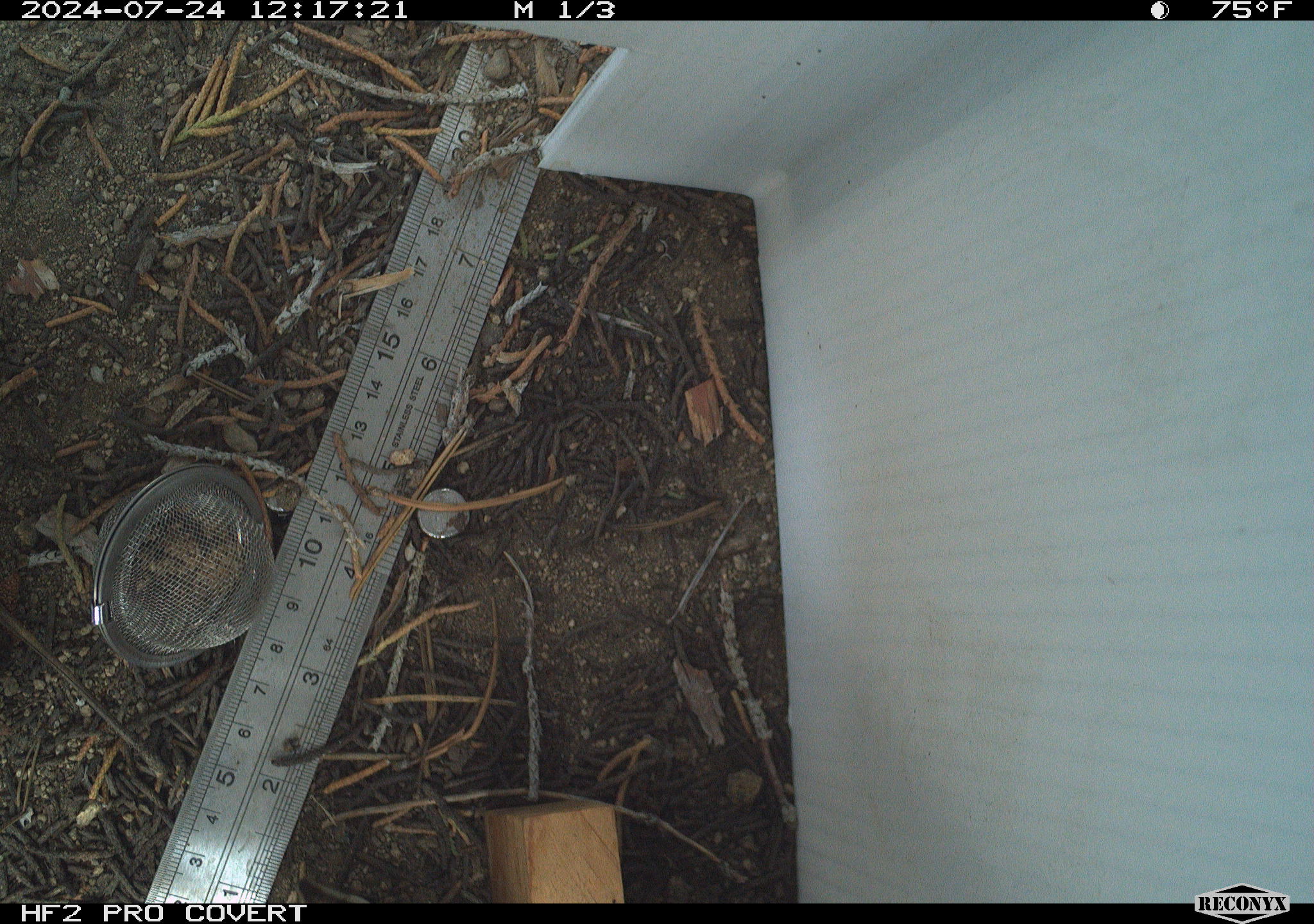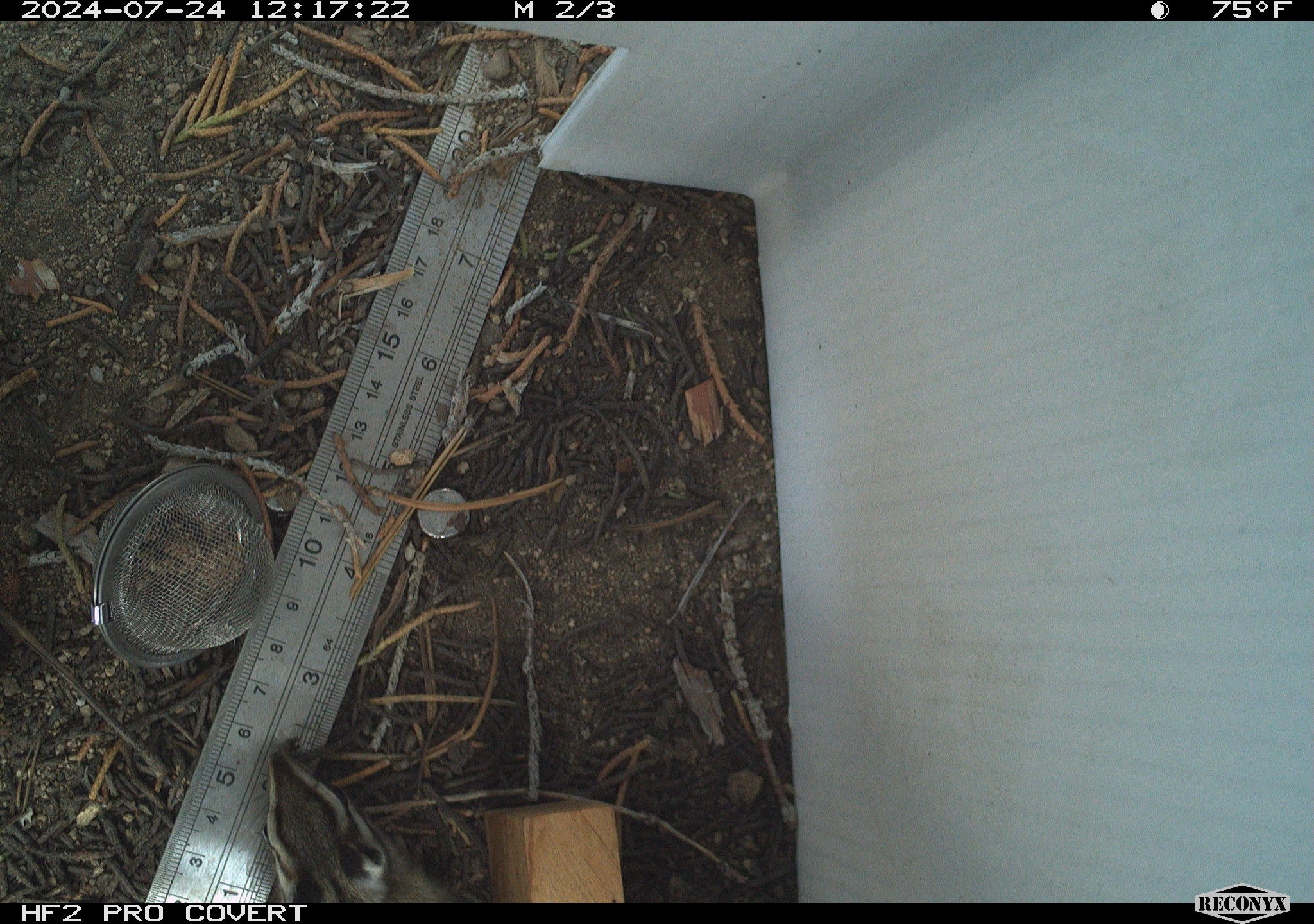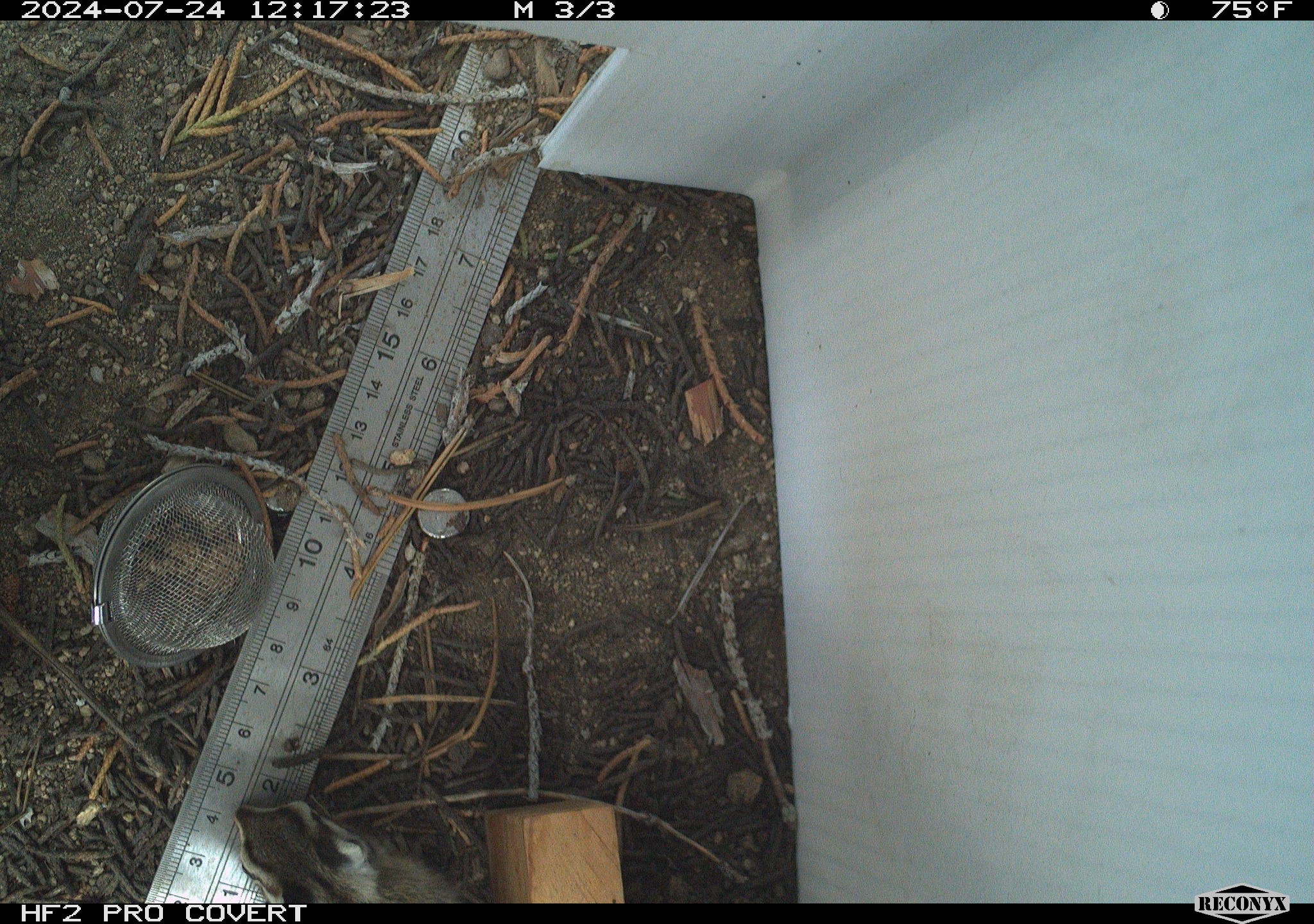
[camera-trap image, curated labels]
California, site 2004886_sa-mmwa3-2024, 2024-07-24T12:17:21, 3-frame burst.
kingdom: Animalia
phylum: Chordata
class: Mammalia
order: Rodentia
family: Sciuridae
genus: Neotamias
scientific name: Neotamias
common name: western chipmunks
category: neotamias species